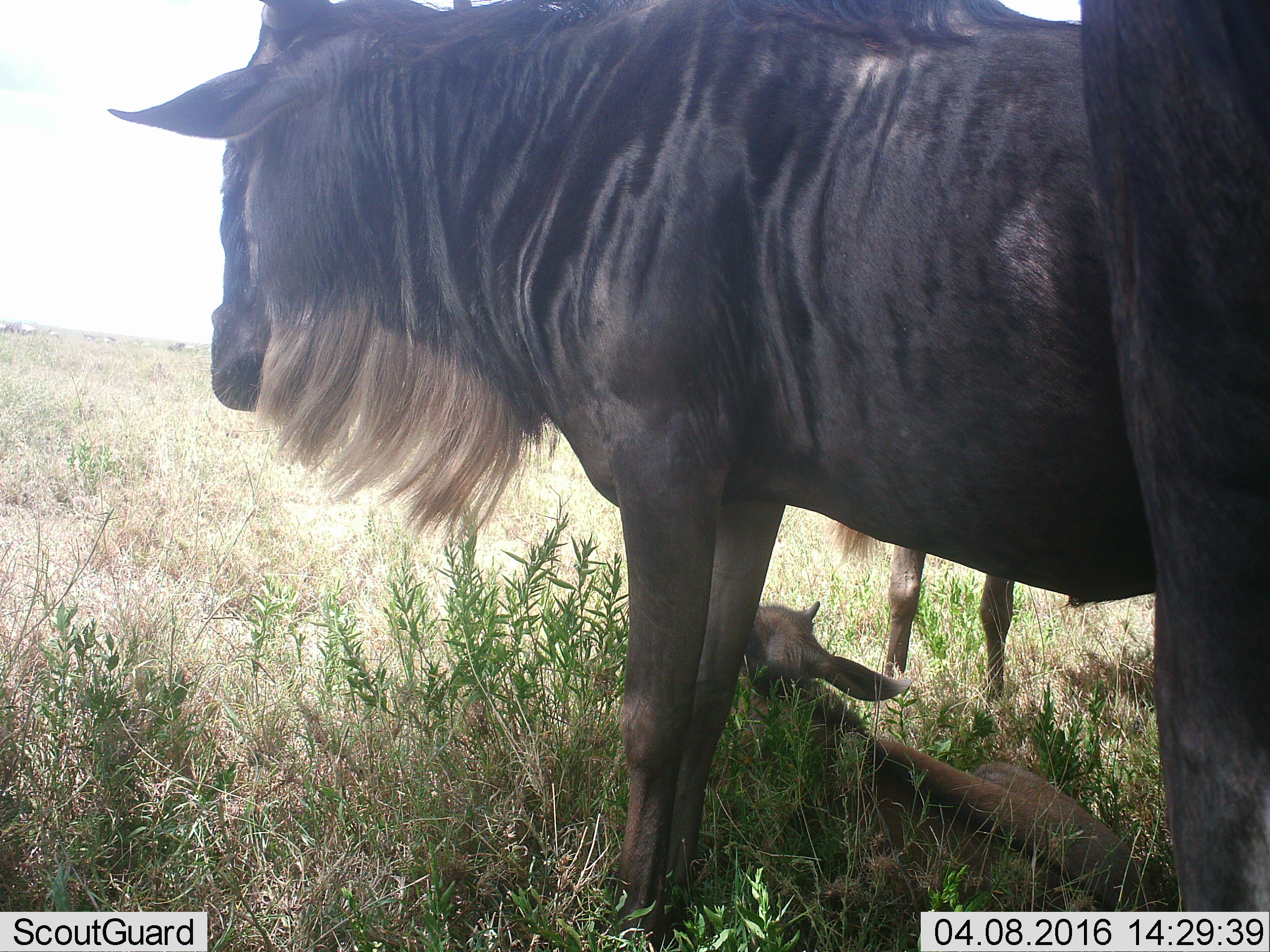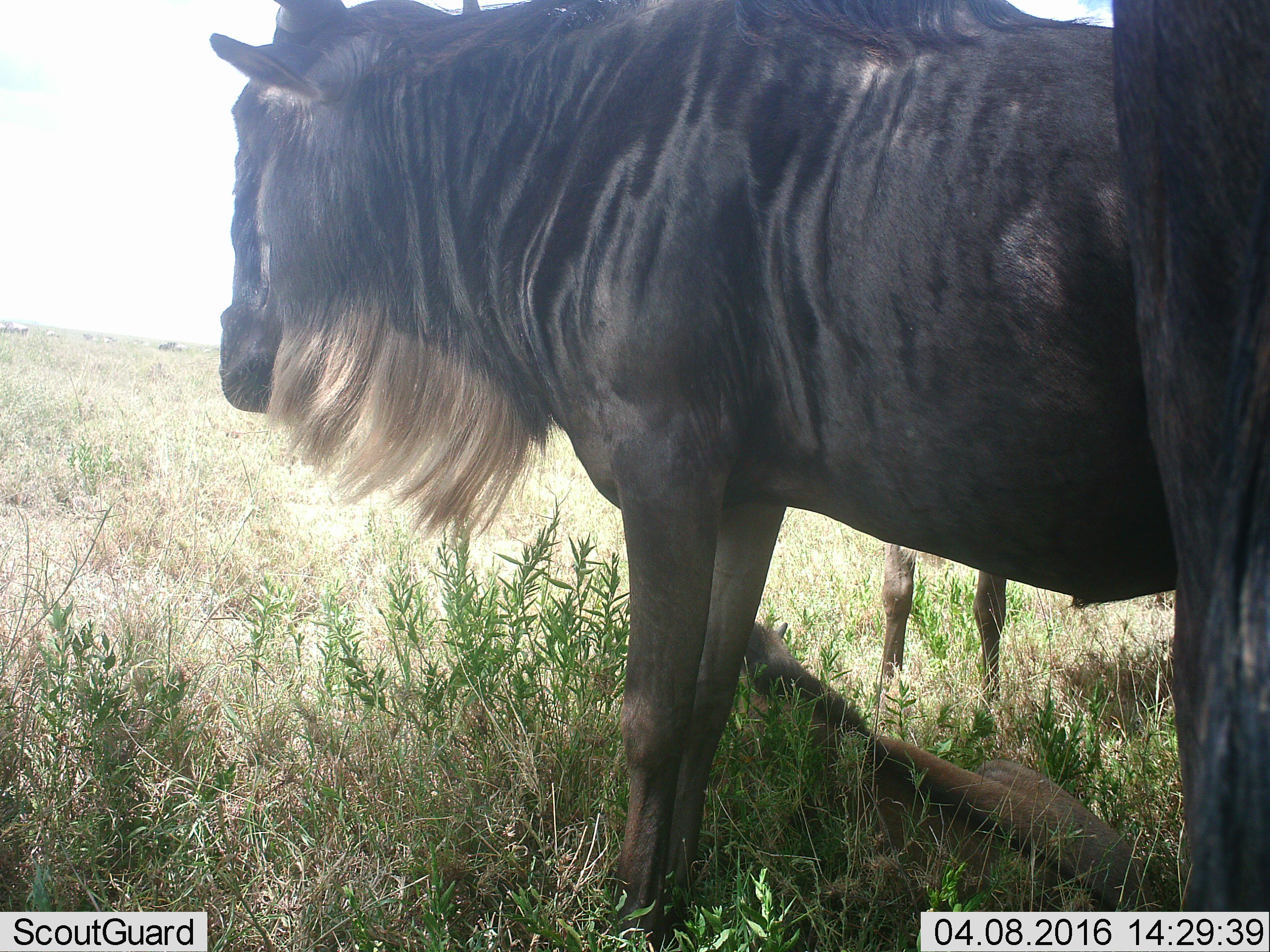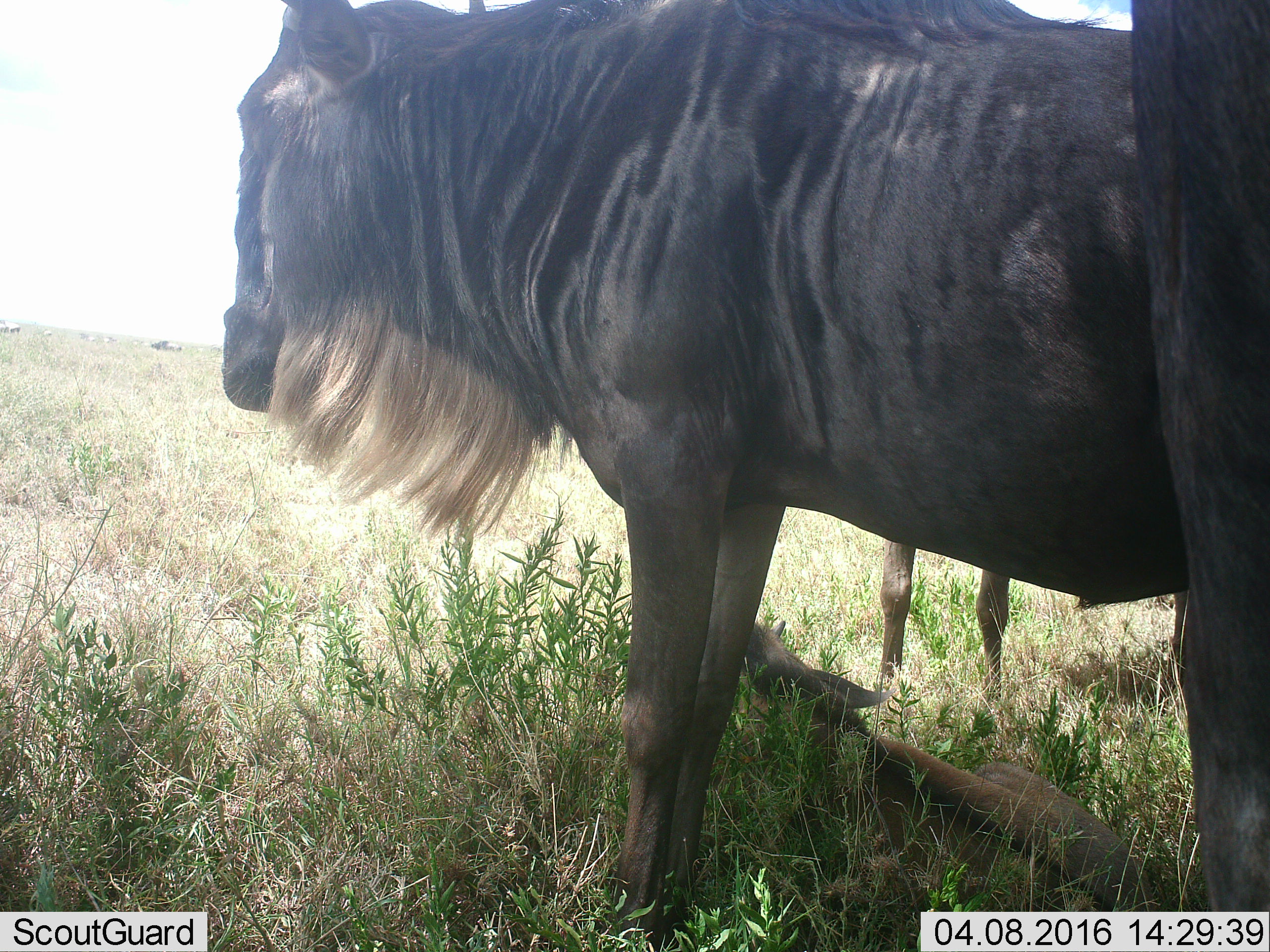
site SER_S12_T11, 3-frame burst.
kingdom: Animalia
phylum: Chordata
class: Mammalia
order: Artiodactyla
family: Bovidae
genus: Connochaetes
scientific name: Connochaetes taurinus taurinus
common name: blue wildebeest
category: wildebeestblue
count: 4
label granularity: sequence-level